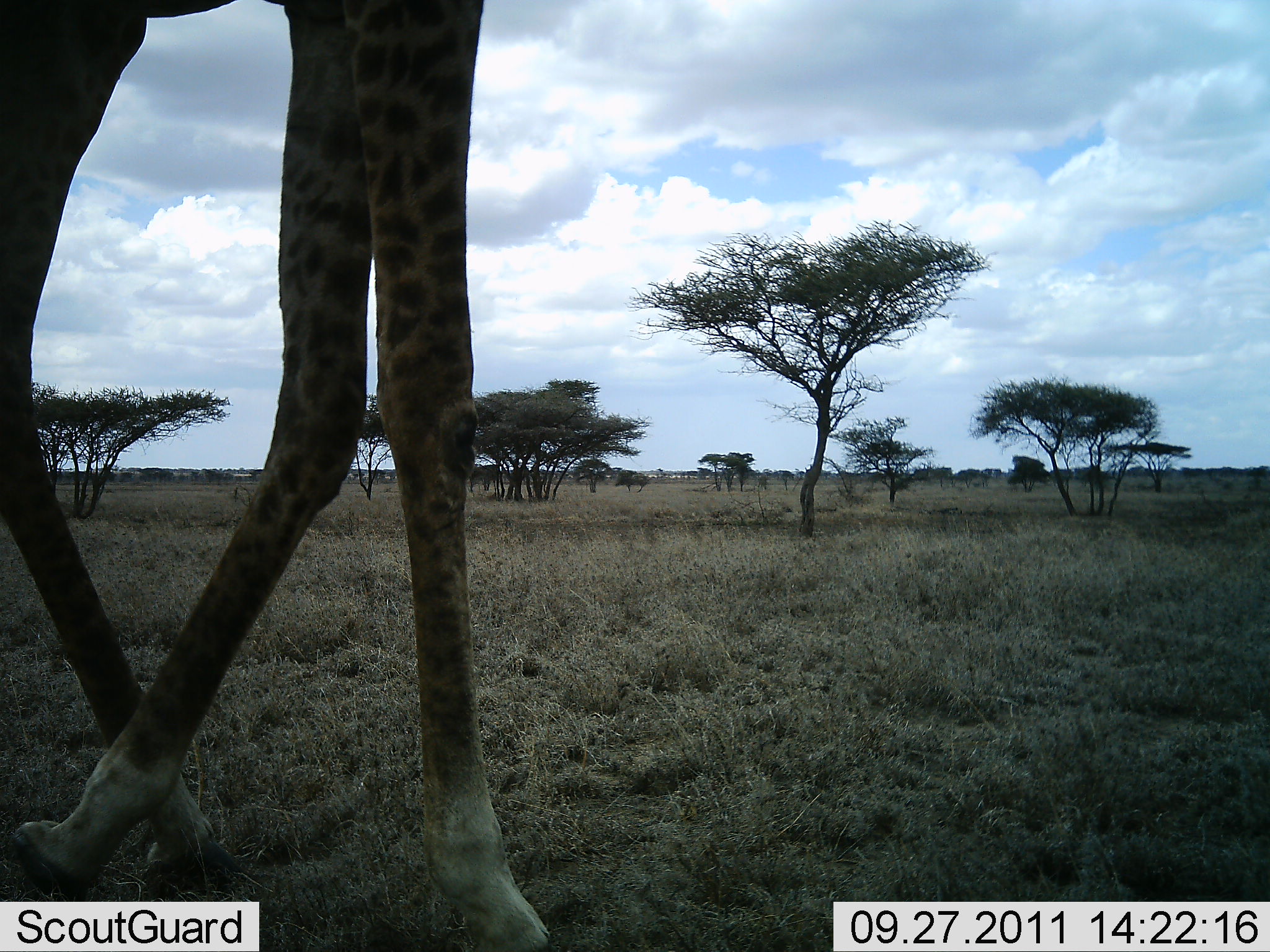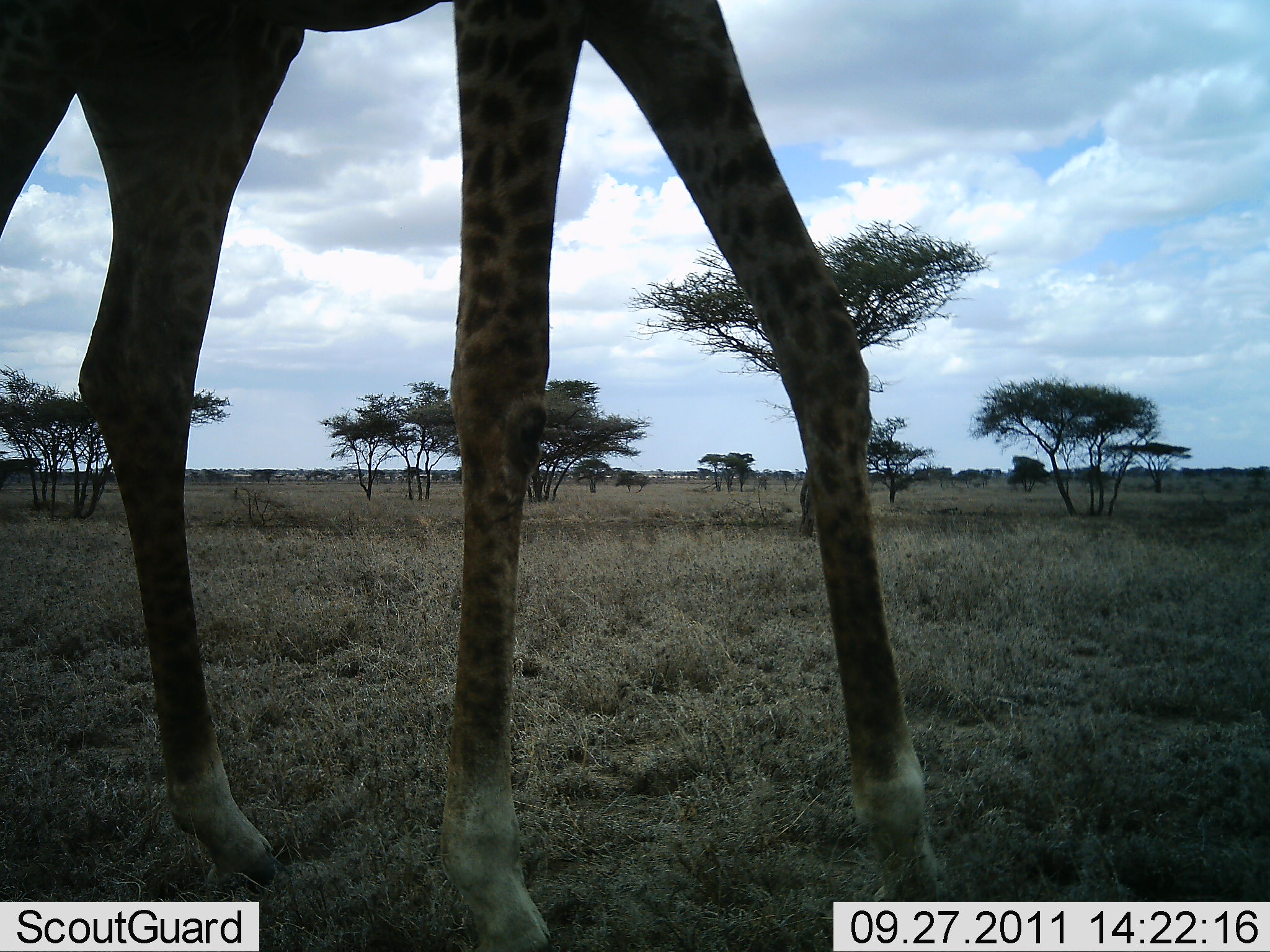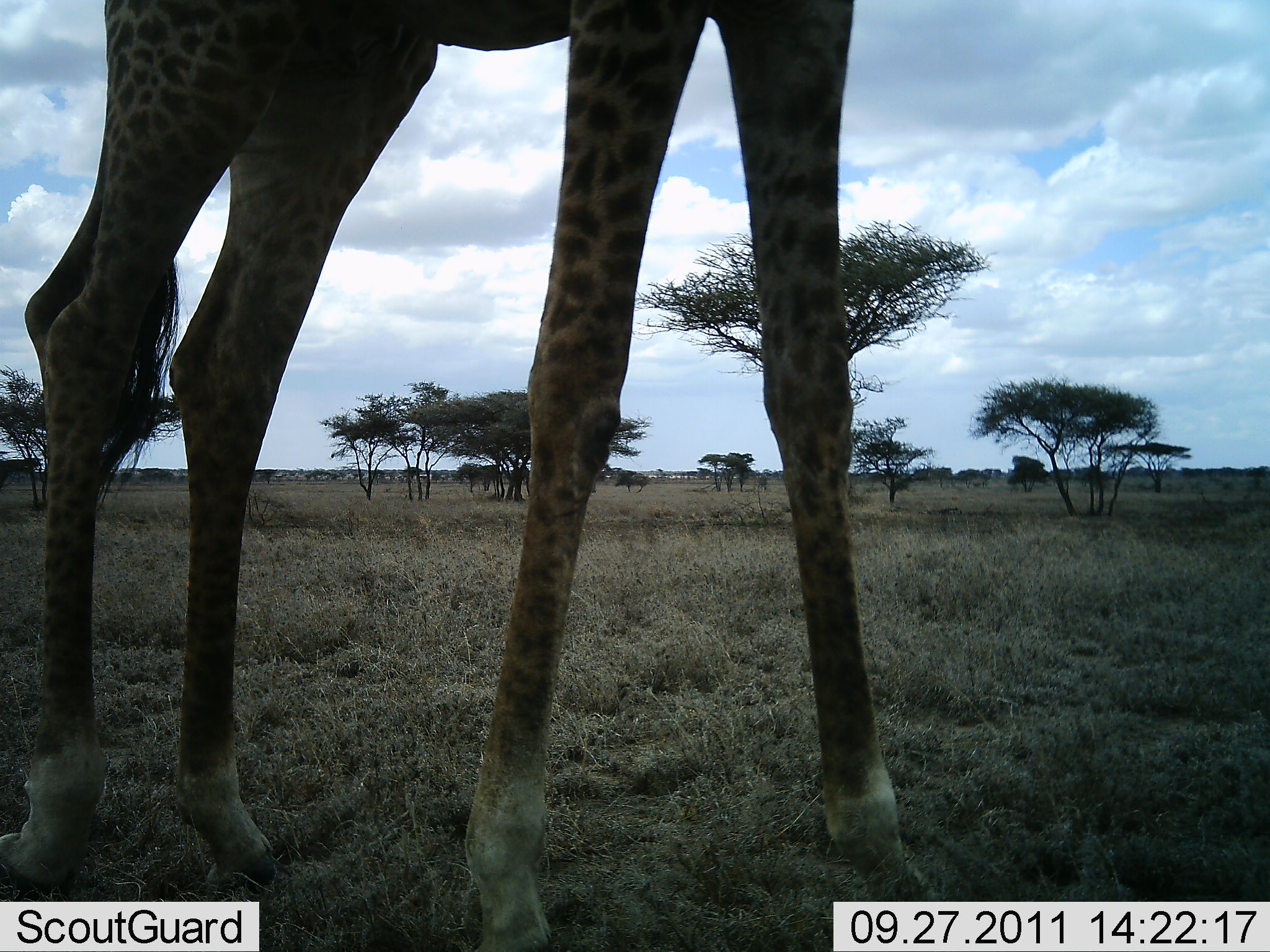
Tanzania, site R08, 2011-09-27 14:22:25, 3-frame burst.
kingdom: Animalia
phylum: Chordata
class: Mammalia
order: Artiodactyla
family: Giraffidae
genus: Giraffa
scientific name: Giraffa camelopardalis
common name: giraffe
Giraffe (Giraffa camelopardalis), count 1. Behavior (volunteer vote fractions): standing 21%, resting 0%, moving 79%, interacting 0%. Young present (vote fraction): 0%. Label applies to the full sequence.